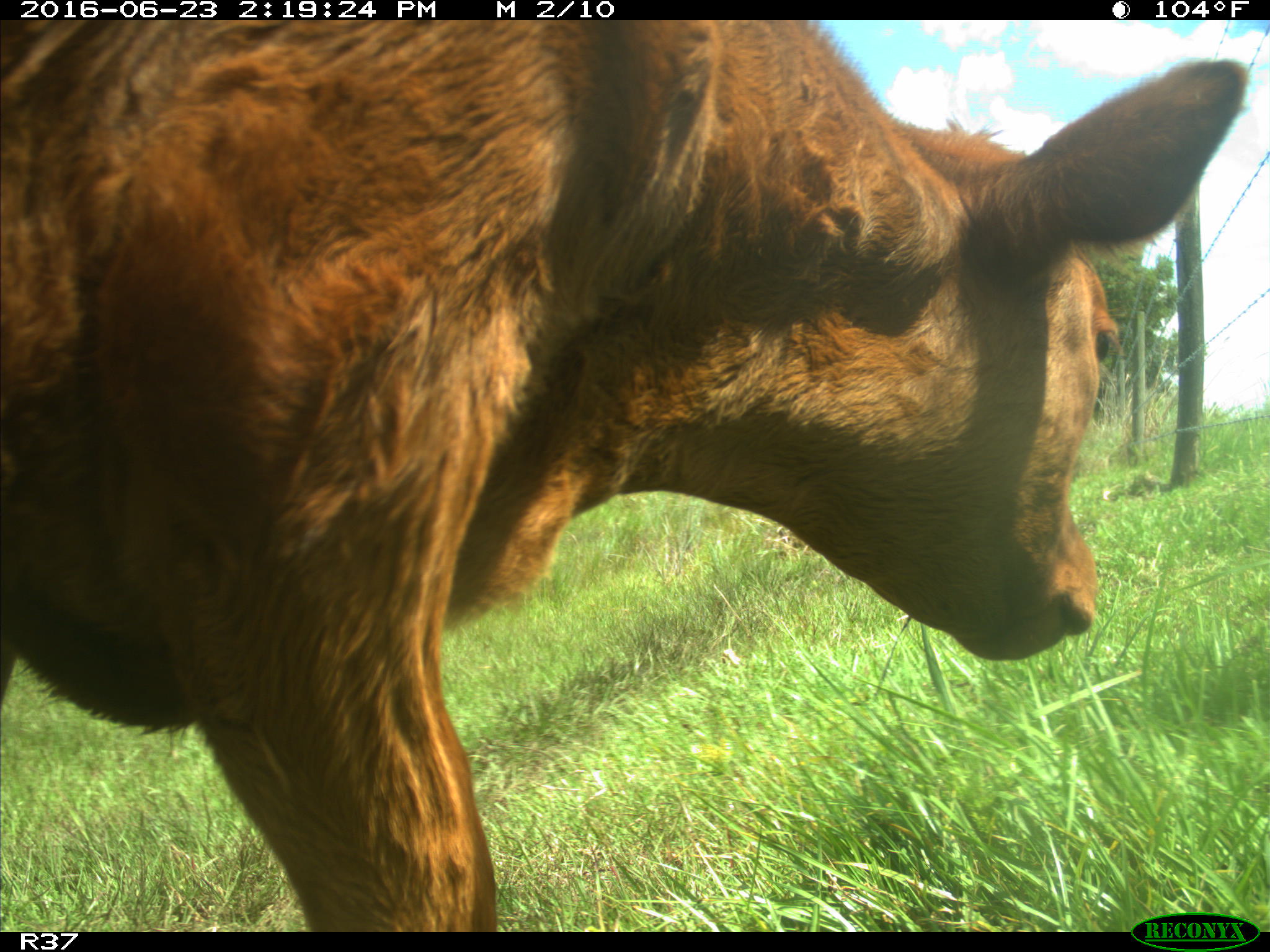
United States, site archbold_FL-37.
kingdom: Animalia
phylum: Chordata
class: Mammalia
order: Artiodactyla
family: Bovidae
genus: Bos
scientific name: Bos taurus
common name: domestic cow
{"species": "Bos taurus (domestic cow)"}